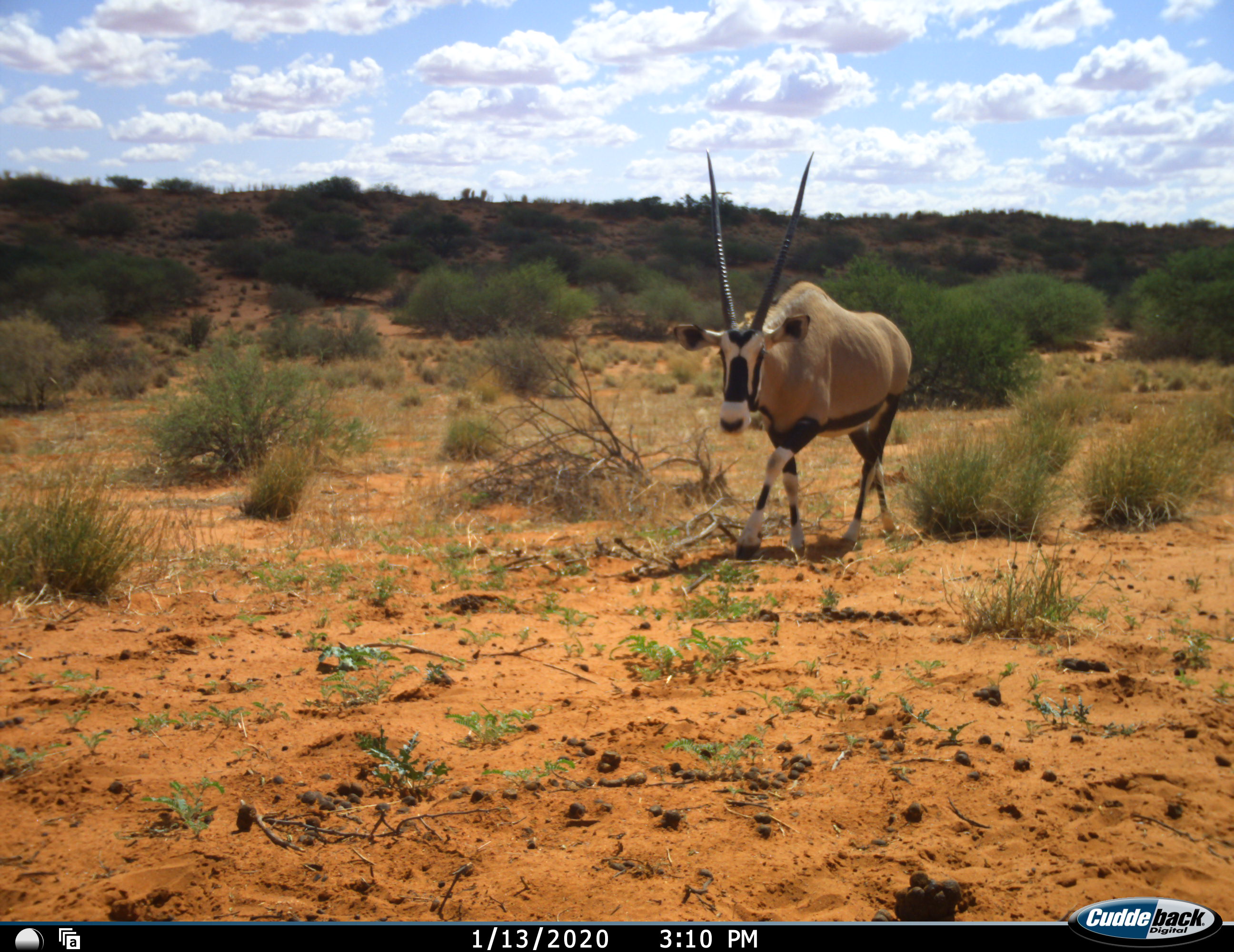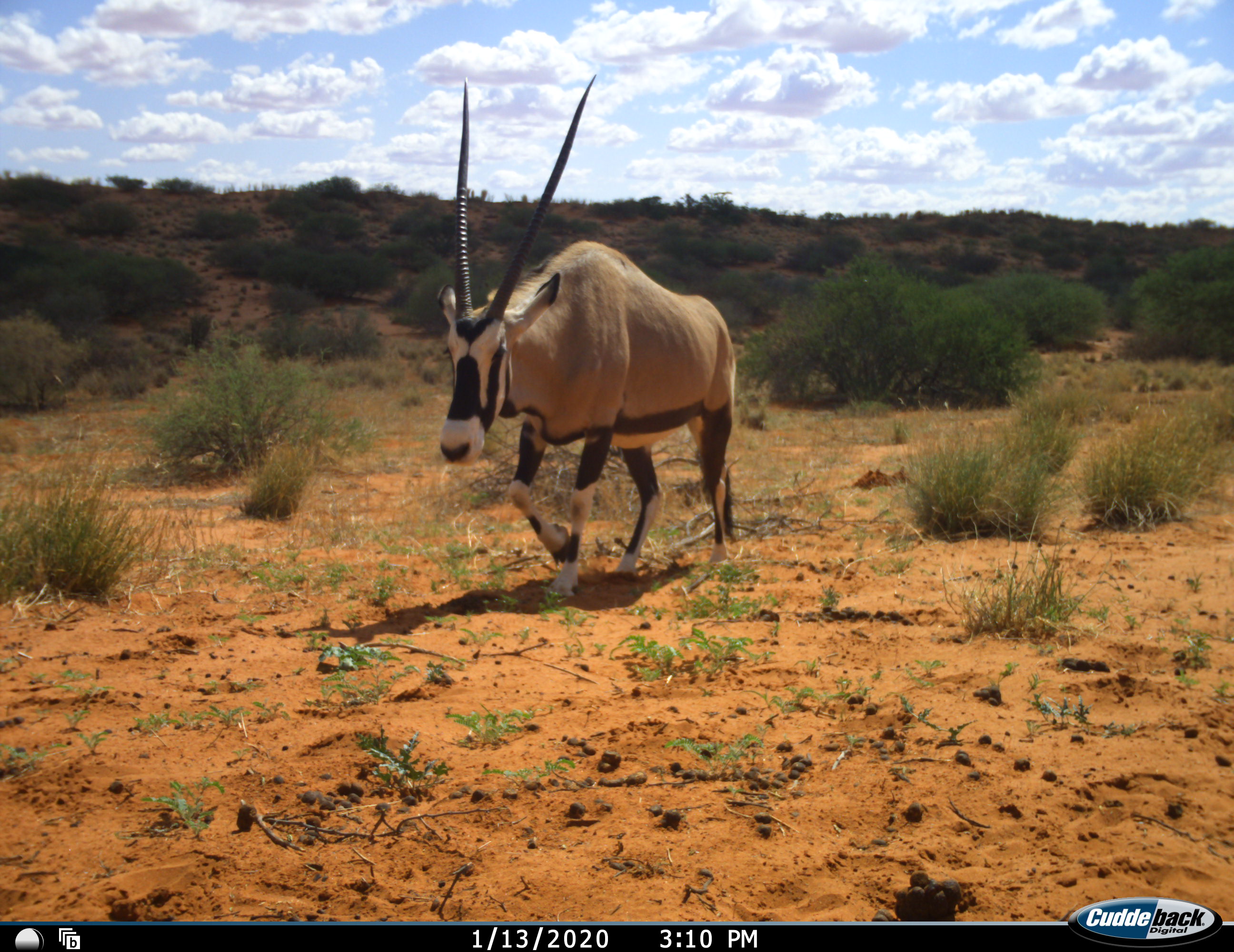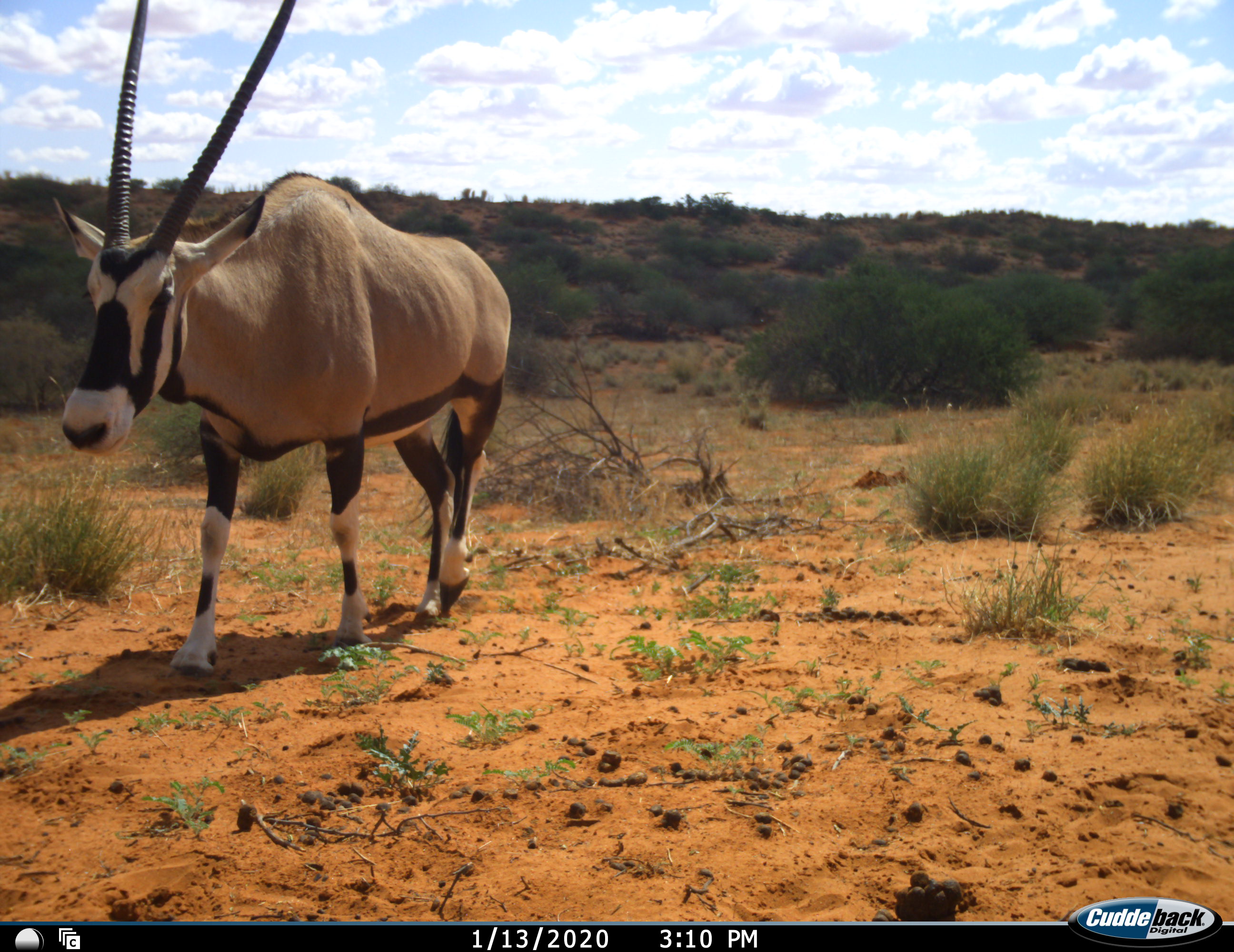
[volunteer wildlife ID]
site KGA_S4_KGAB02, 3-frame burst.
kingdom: Animalia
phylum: Chordata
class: Mammalia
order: Artiodactyla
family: Bovidae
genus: Oryx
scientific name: Oryx gazella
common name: gemsbok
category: oryx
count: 1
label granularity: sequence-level